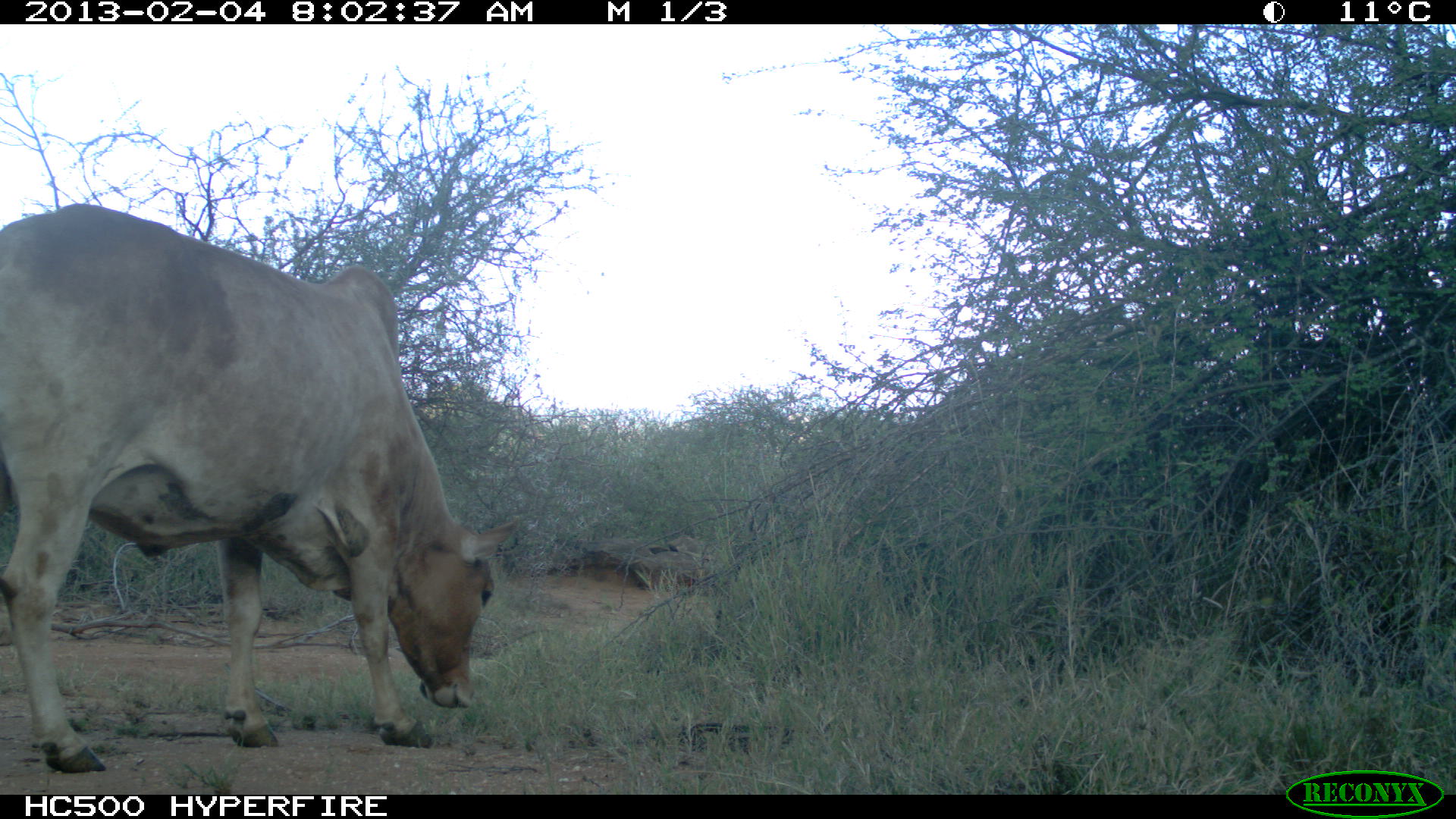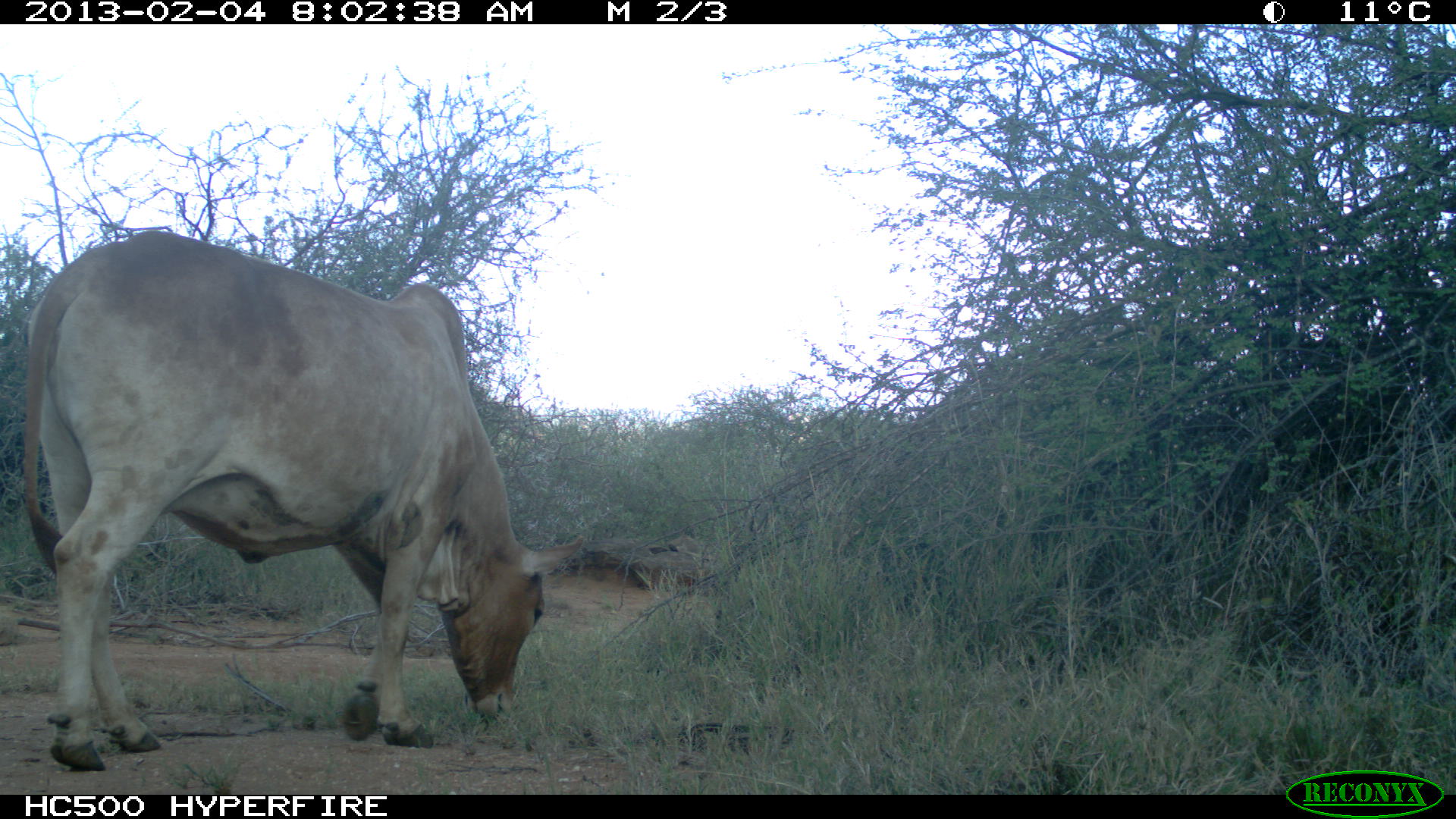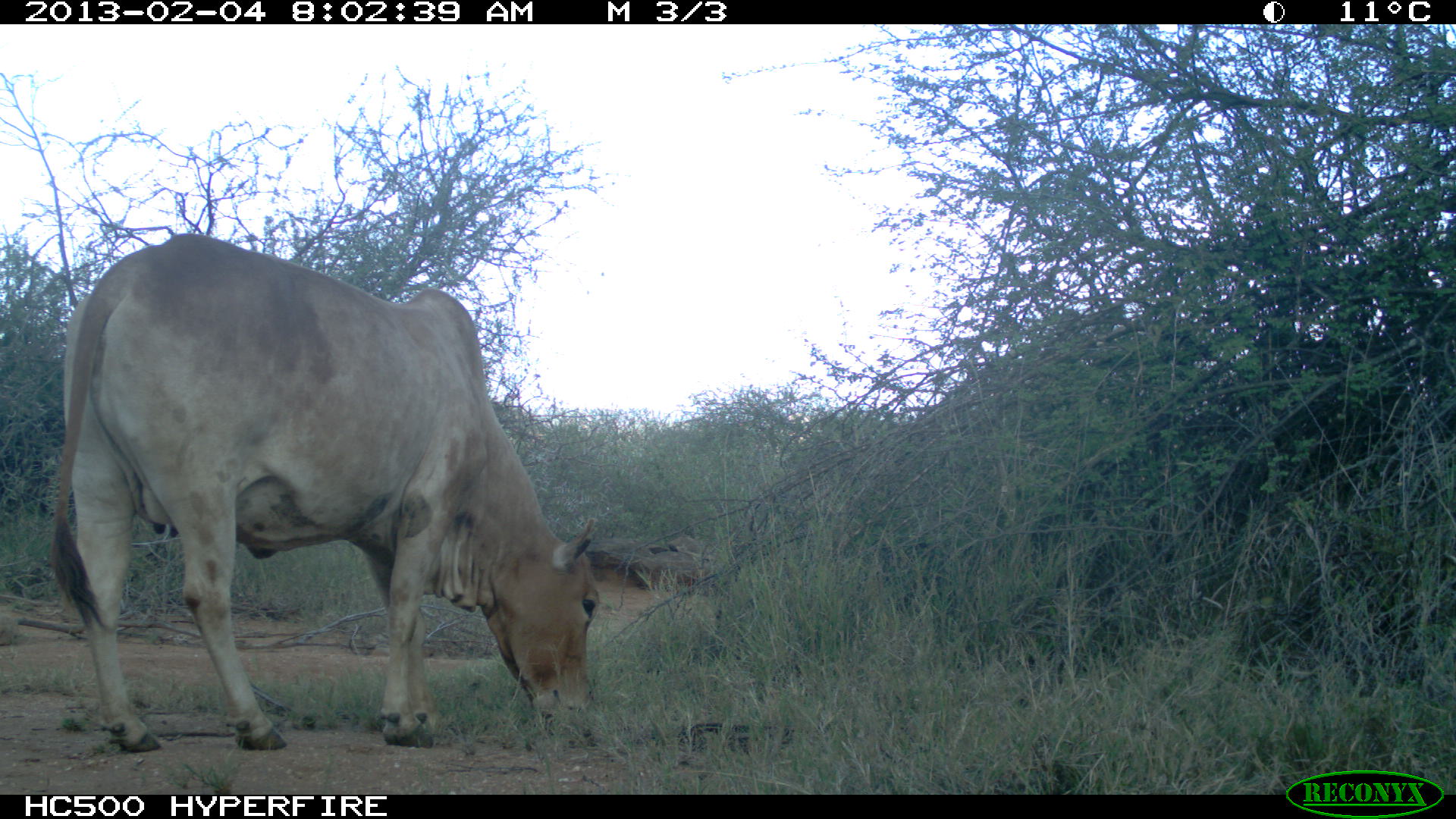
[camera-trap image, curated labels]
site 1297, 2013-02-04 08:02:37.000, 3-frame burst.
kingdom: Animalia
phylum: Chordata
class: Mammalia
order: Artiodactyla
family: Bovidae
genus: Bos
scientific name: Bos taurus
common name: domestic cattle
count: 1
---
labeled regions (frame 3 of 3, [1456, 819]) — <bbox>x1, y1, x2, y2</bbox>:
bos taurus: <bbox>45, 235, 597, 751</bbox>